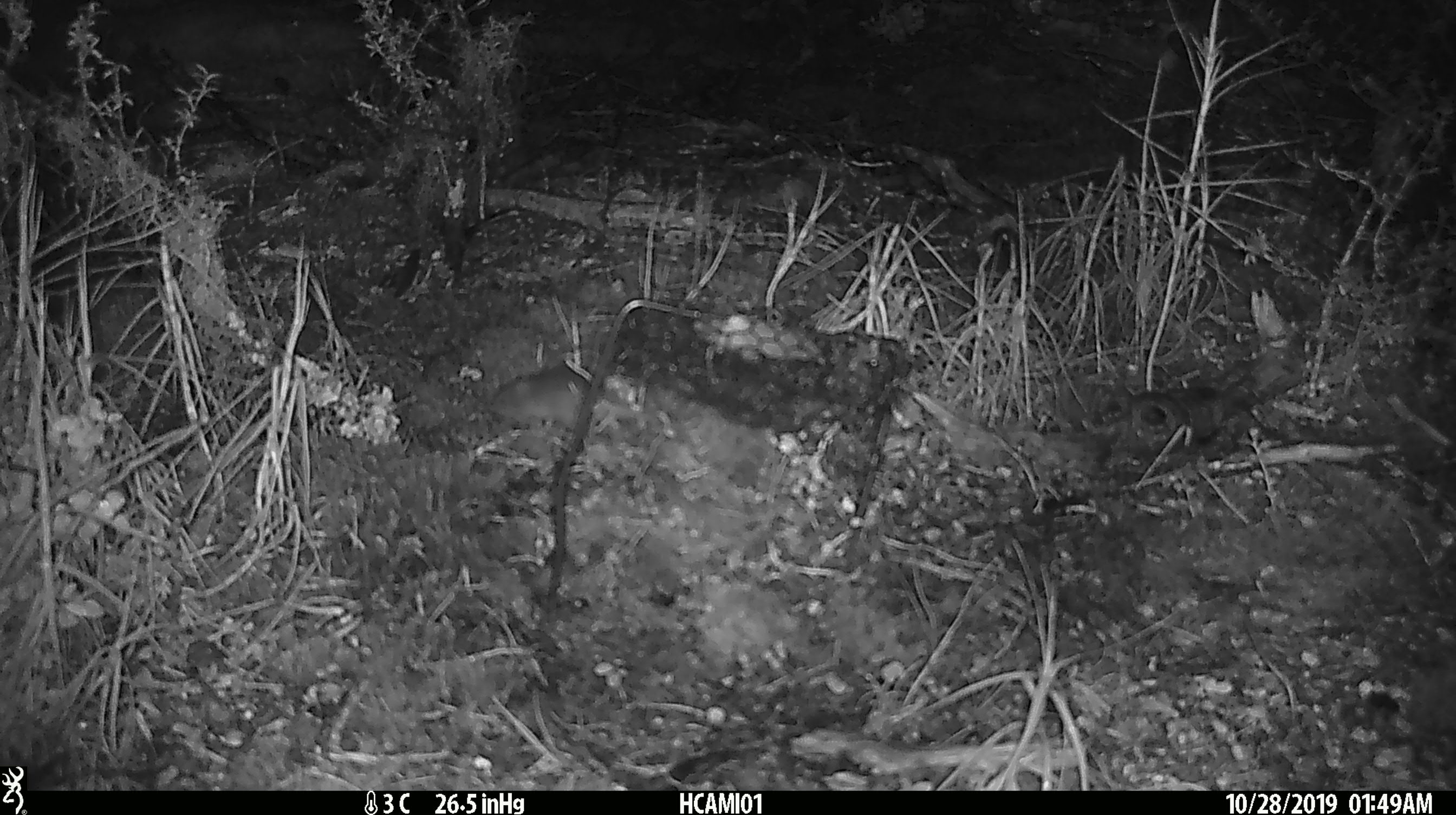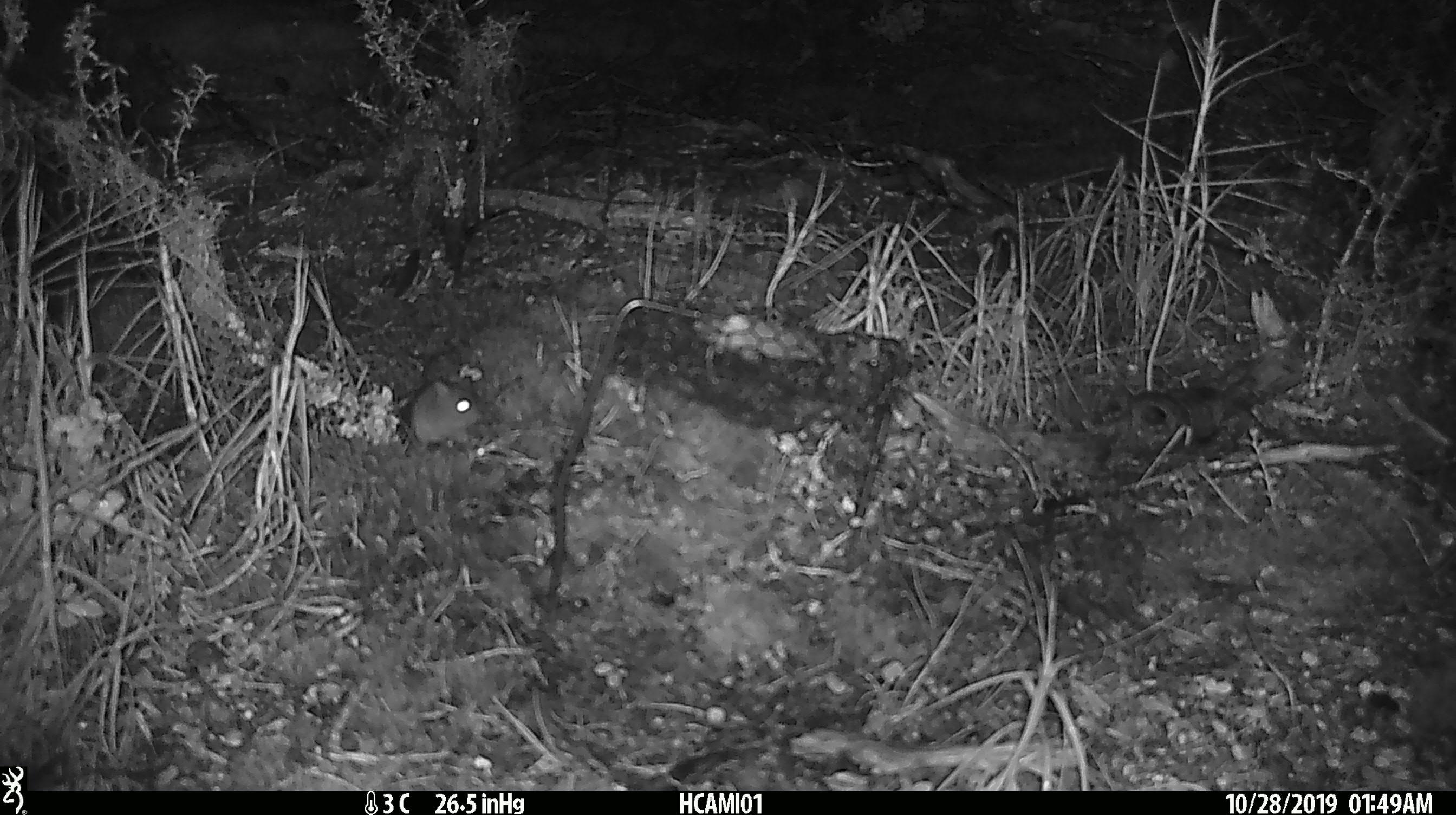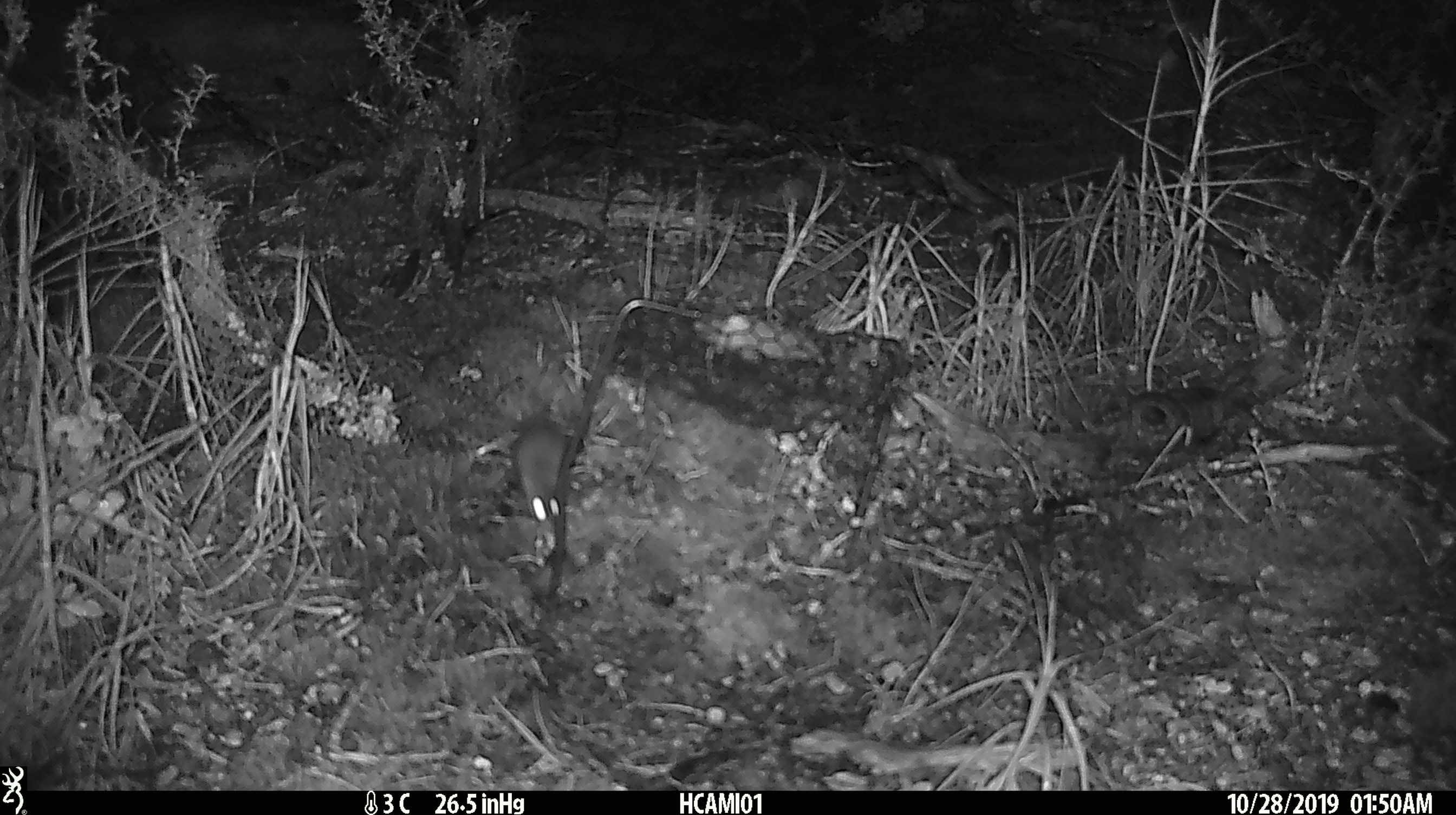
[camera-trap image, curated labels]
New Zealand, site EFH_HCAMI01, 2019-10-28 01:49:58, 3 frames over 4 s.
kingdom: Animalia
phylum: Chordata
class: Mammalia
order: Rodentia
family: Muridae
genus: Mus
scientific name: Mus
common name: mouse